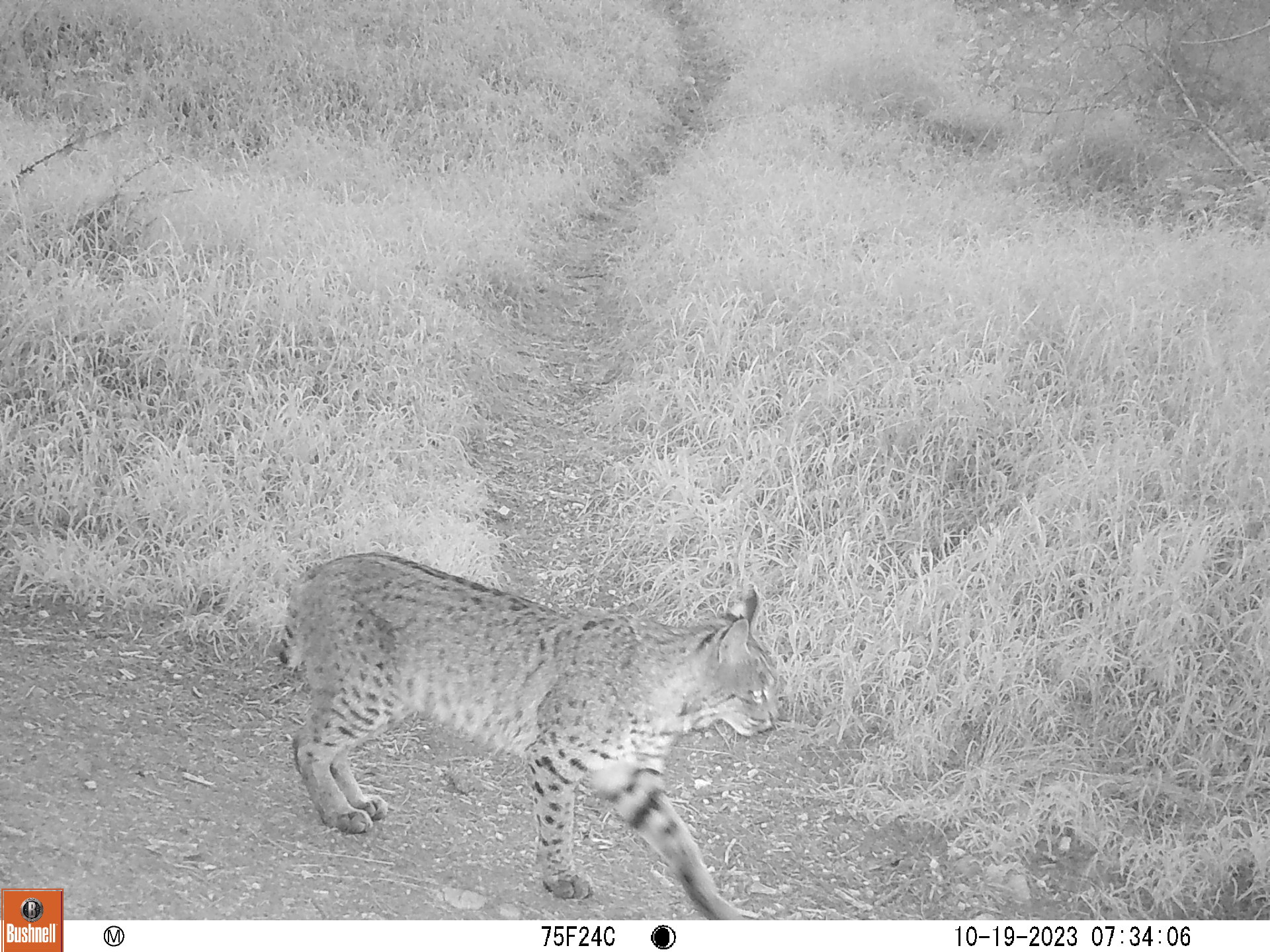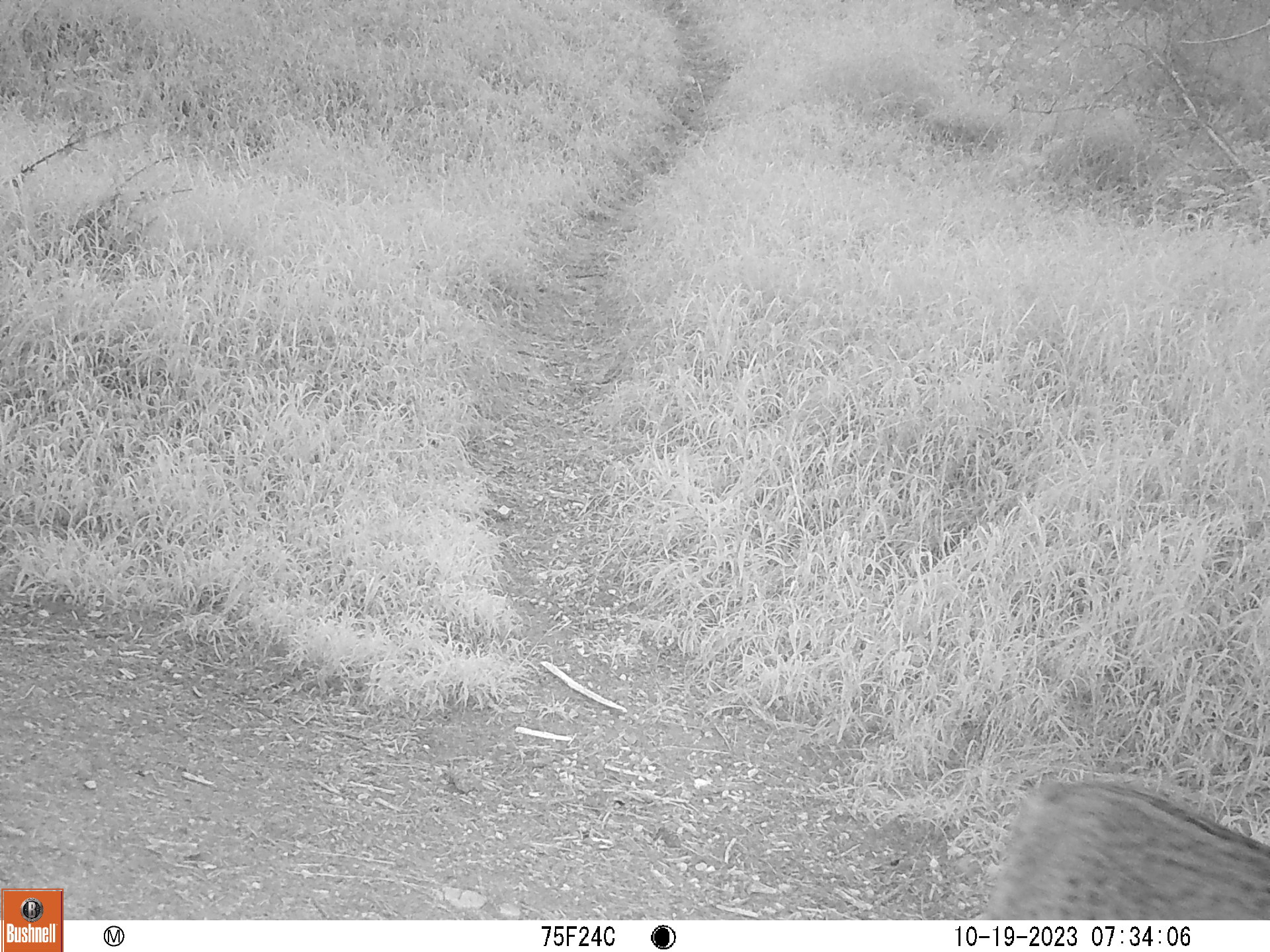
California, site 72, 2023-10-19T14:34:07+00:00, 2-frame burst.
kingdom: Animalia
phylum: Chordata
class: Mammalia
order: Carnivora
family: Felidae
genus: Lynx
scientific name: Lynx rufus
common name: bobcat